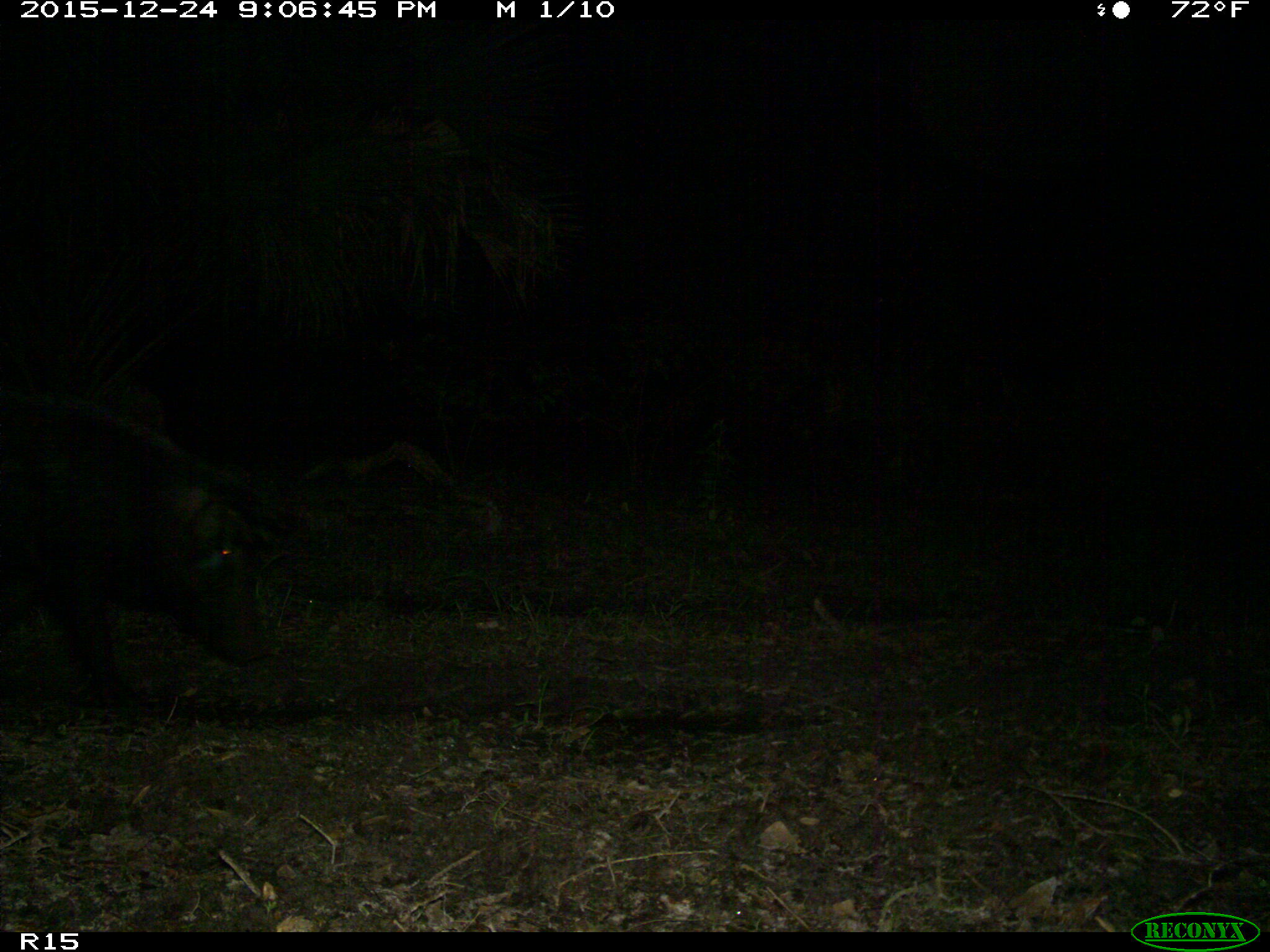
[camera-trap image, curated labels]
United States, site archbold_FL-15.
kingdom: Animalia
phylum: Chordata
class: Mammalia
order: Artiodactyla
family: Suidae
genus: Sus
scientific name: Sus scrofa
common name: wild boar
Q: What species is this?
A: Sus scrofa (wild boar).